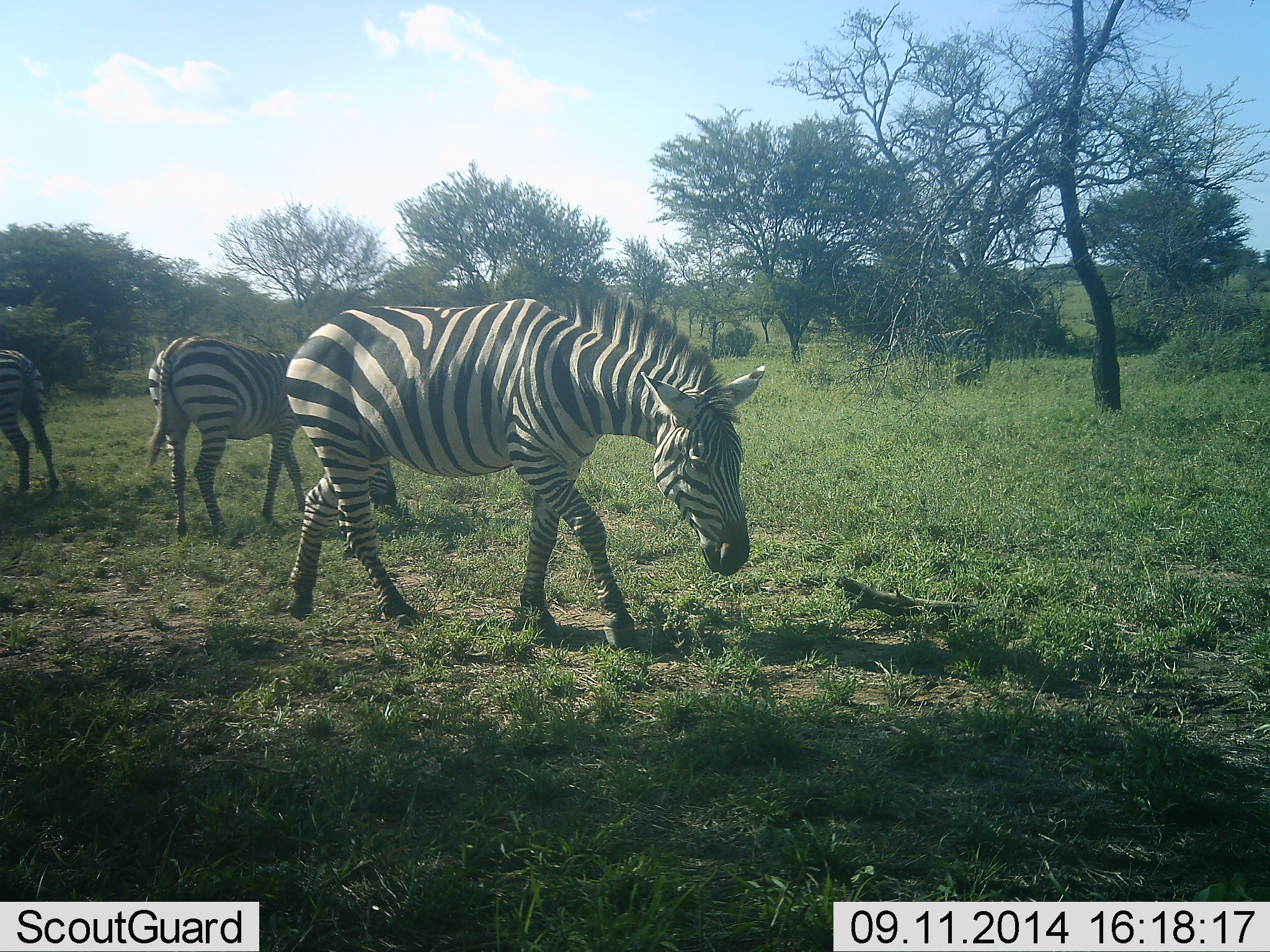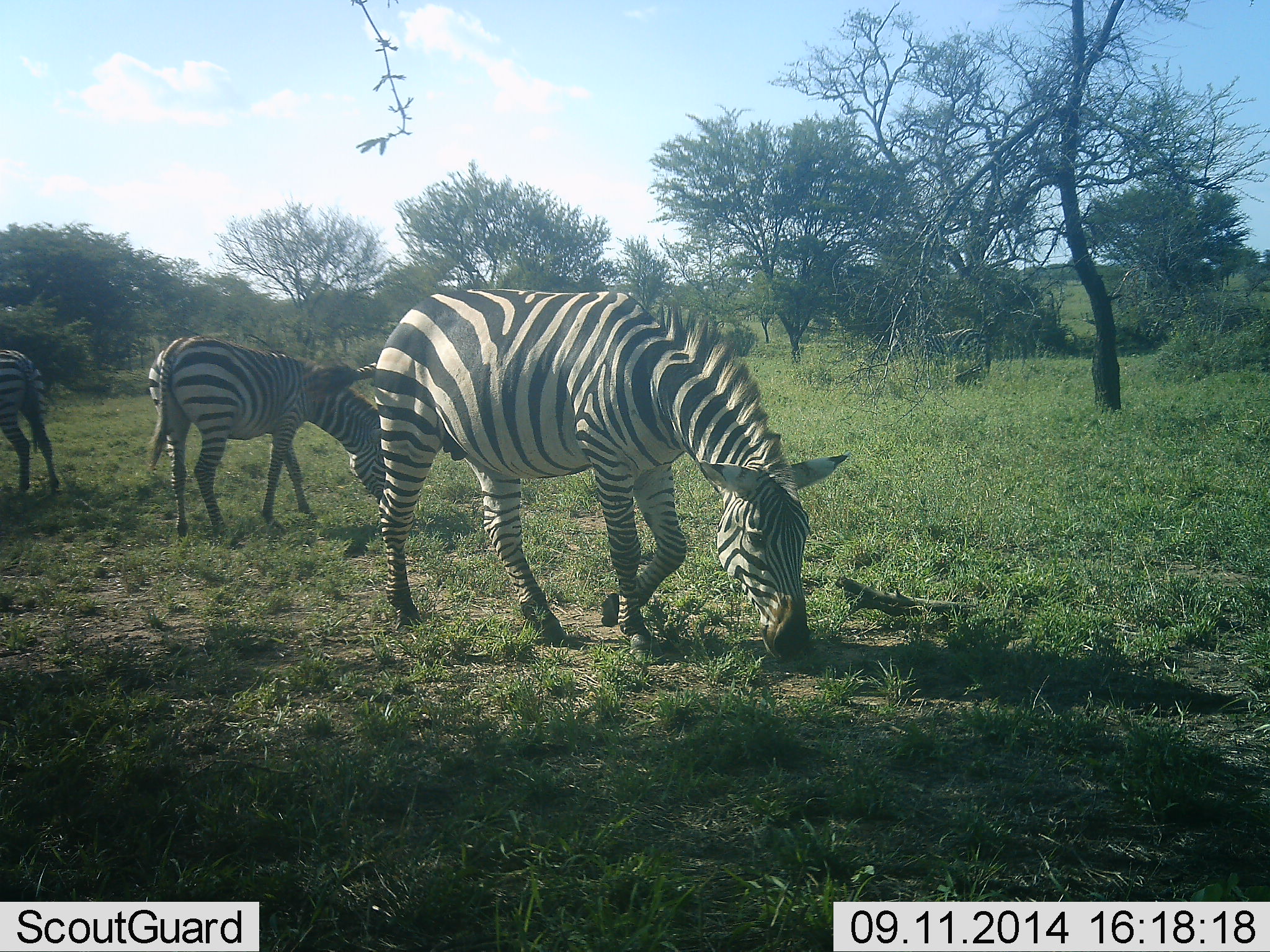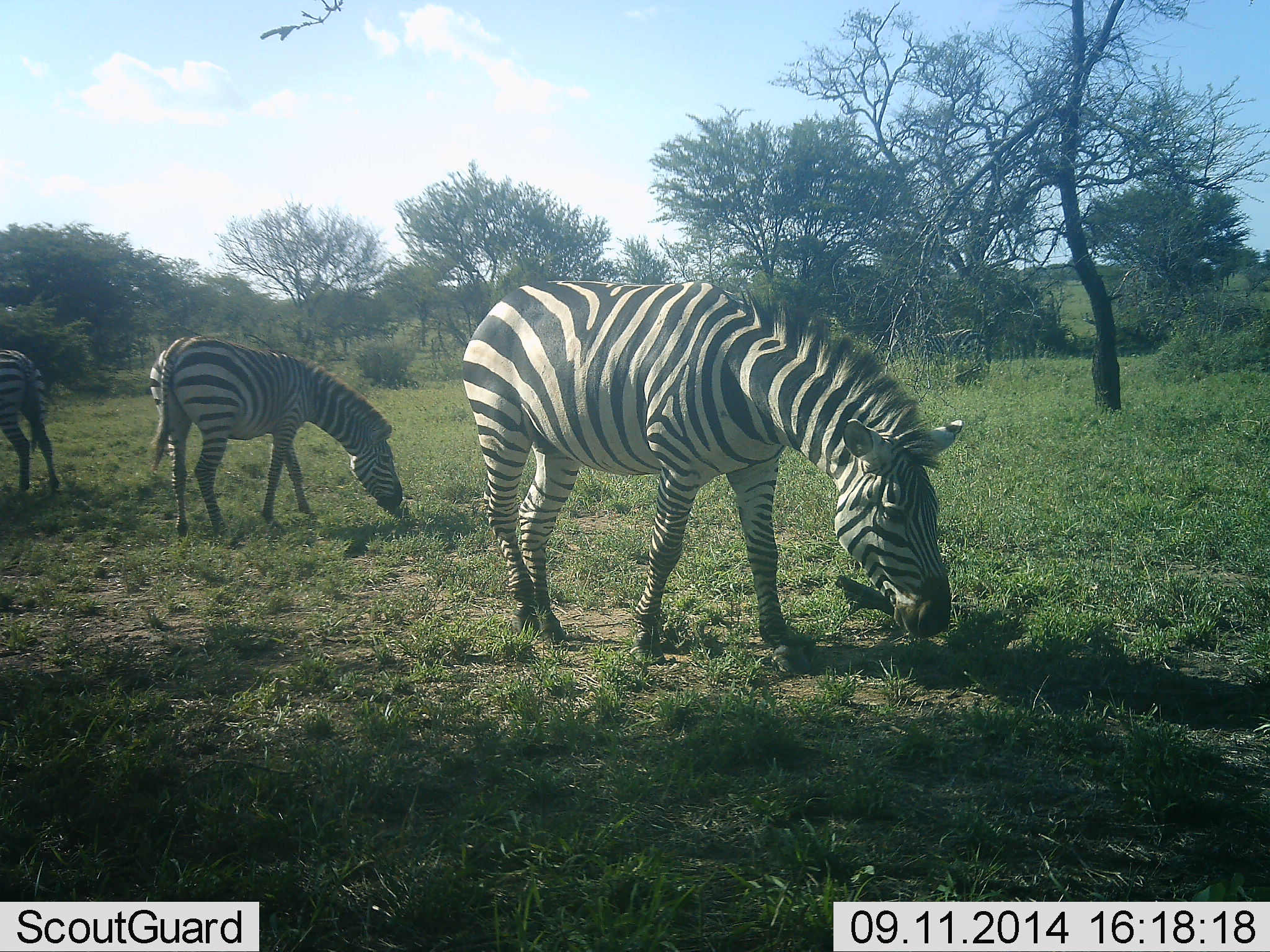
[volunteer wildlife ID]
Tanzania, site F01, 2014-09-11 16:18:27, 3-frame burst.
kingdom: Animalia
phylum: Chordata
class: Mammalia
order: Perissodactyla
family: Equidae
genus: Equus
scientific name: Equus quagga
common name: plains zebra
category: zebra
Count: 3.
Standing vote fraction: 30%.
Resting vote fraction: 0%.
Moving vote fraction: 40%.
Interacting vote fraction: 0%.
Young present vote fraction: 0%.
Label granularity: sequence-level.